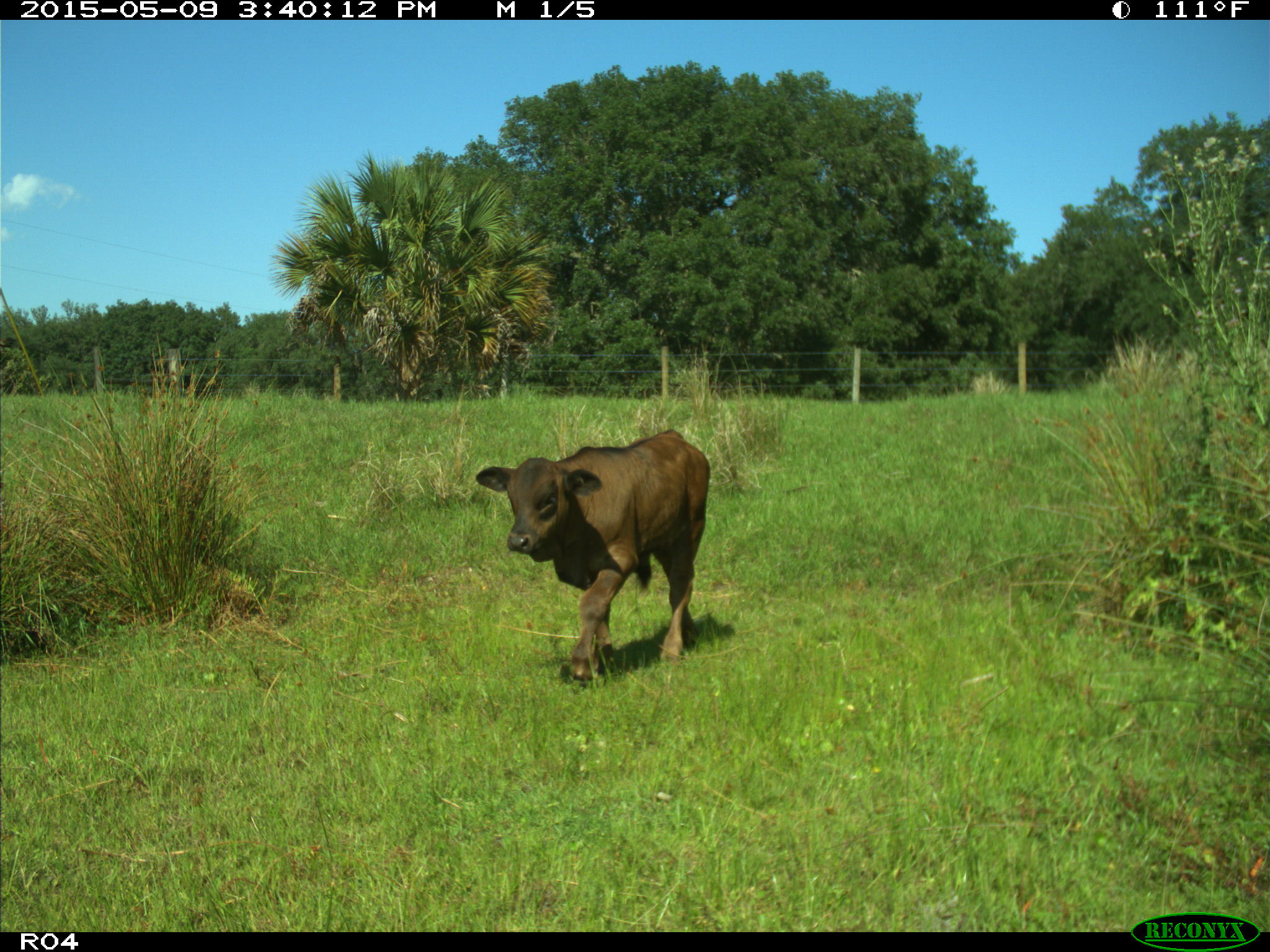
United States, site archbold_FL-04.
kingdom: Animalia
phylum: Chordata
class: Mammalia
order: Artiodactyla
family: Bovidae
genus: Bos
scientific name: Bos taurus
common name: domestic cow